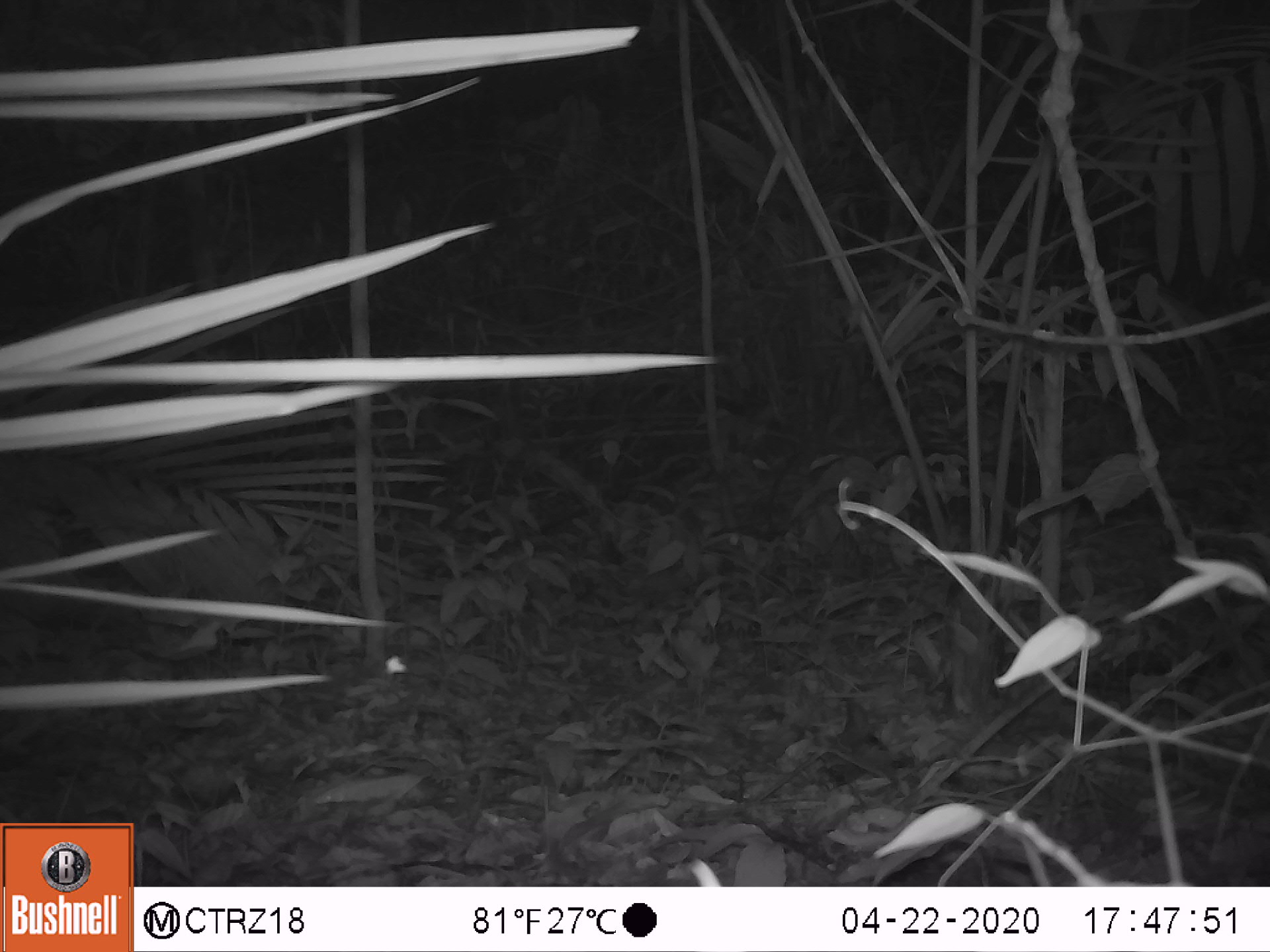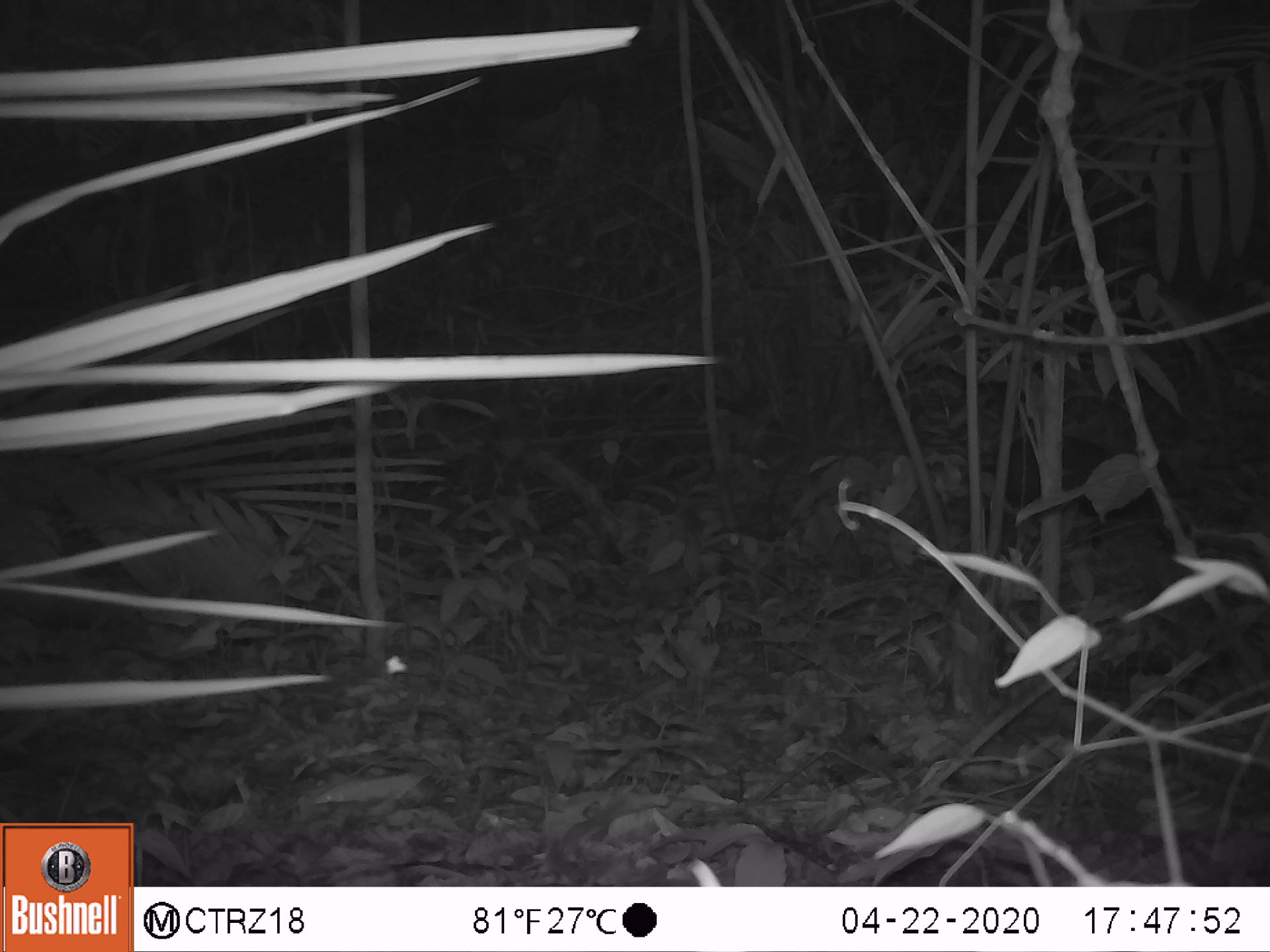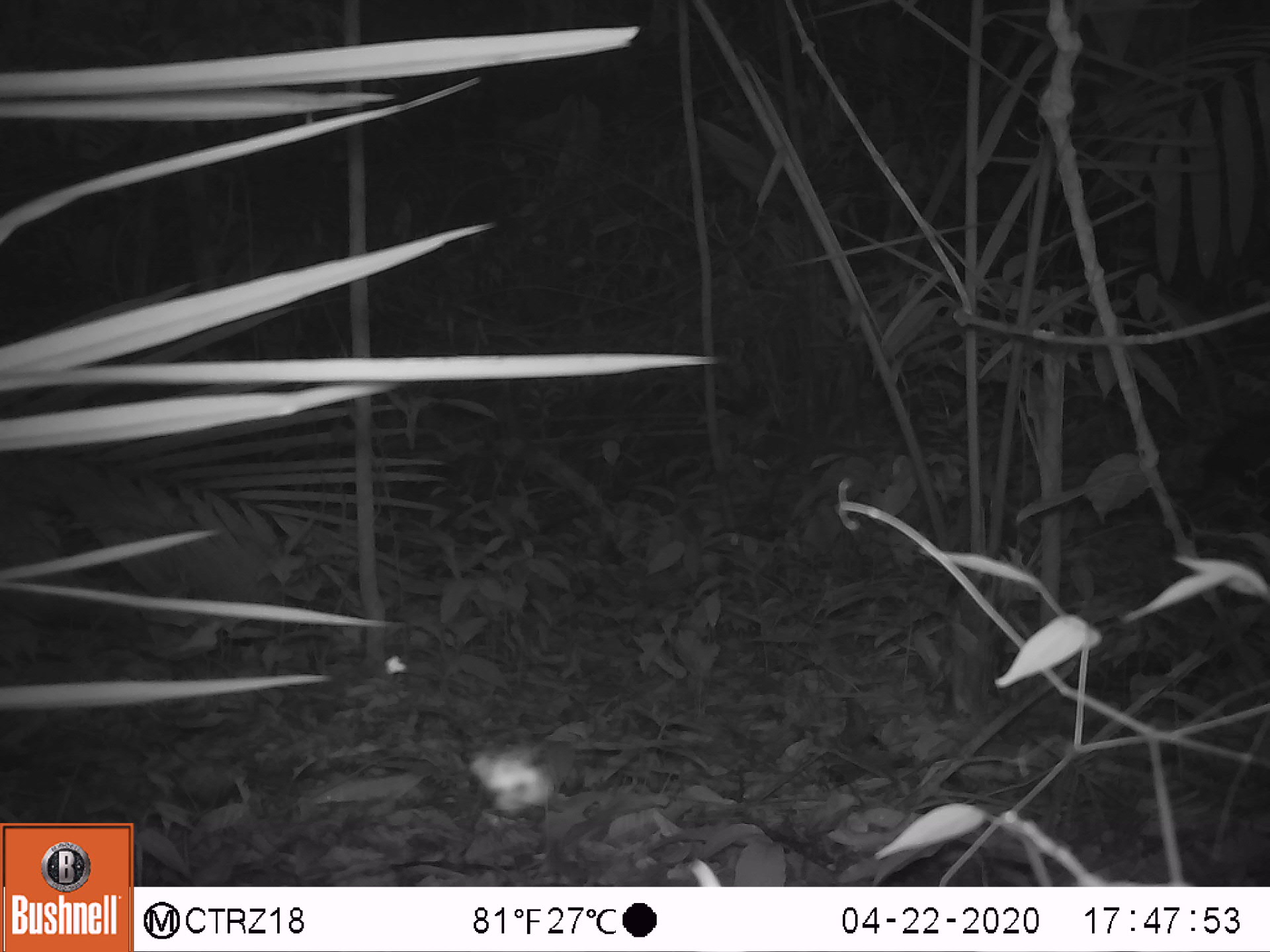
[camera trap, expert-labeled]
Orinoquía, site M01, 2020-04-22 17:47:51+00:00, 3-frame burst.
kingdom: Animalia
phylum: Chordata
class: Mammalia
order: Rodentia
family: Dasyproctidae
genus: Dasyprocta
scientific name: Dasyprocta fuliginosa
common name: black agouti